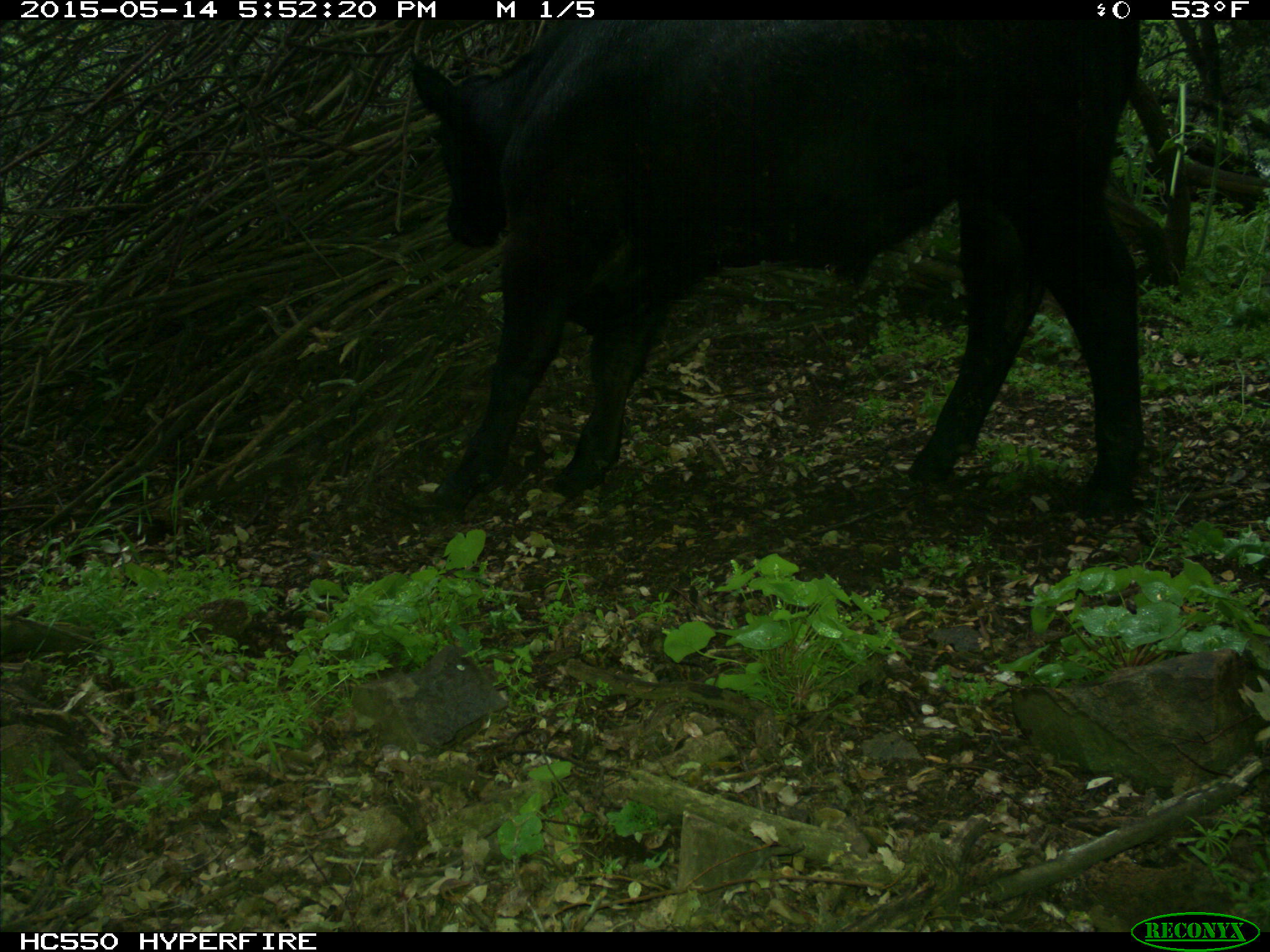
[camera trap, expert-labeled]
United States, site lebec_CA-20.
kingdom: Animalia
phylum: Chordata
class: Mammalia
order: Artiodactyla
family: Bovidae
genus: Bos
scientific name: Bos taurus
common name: domestic cow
Bos taurus (domestic cow).